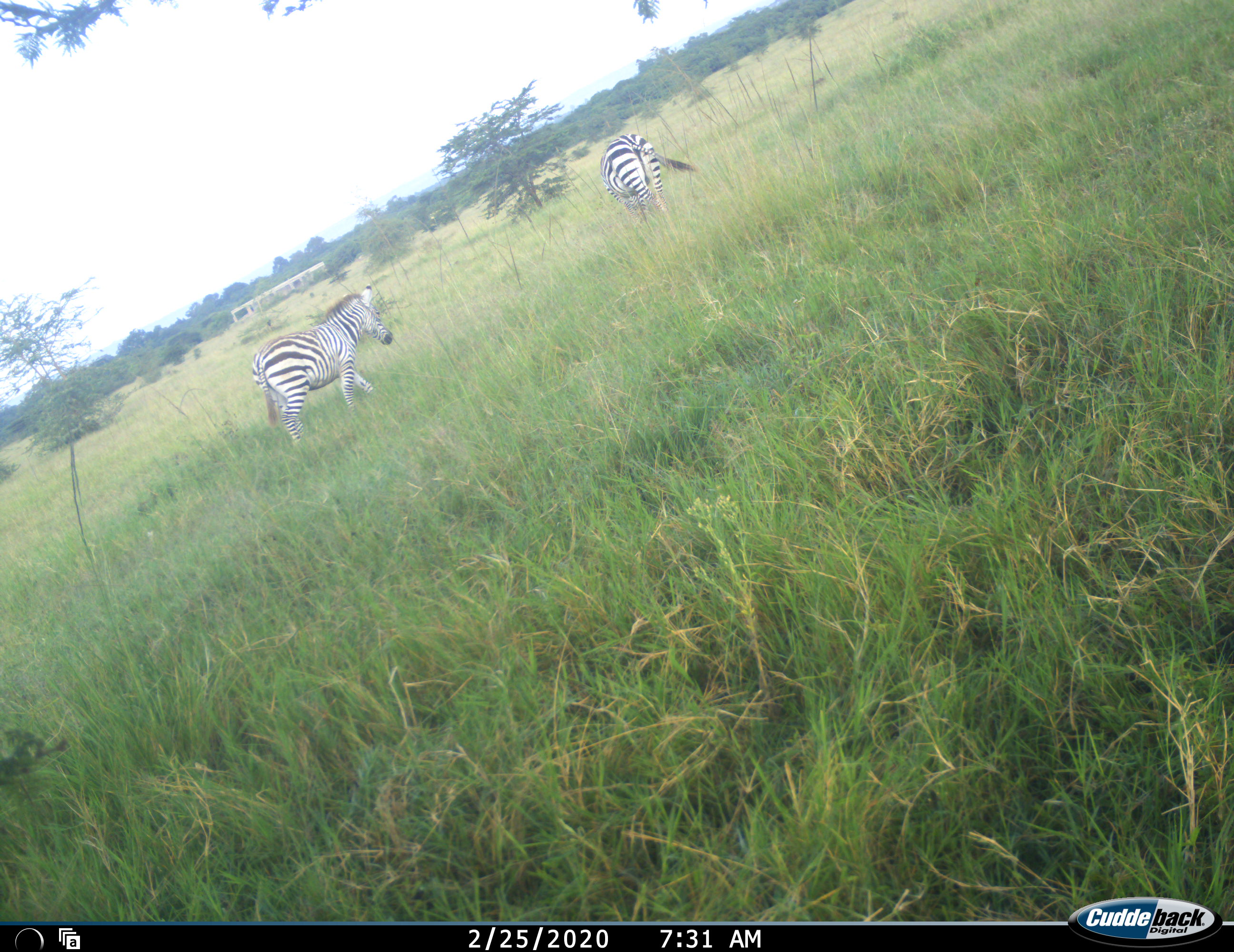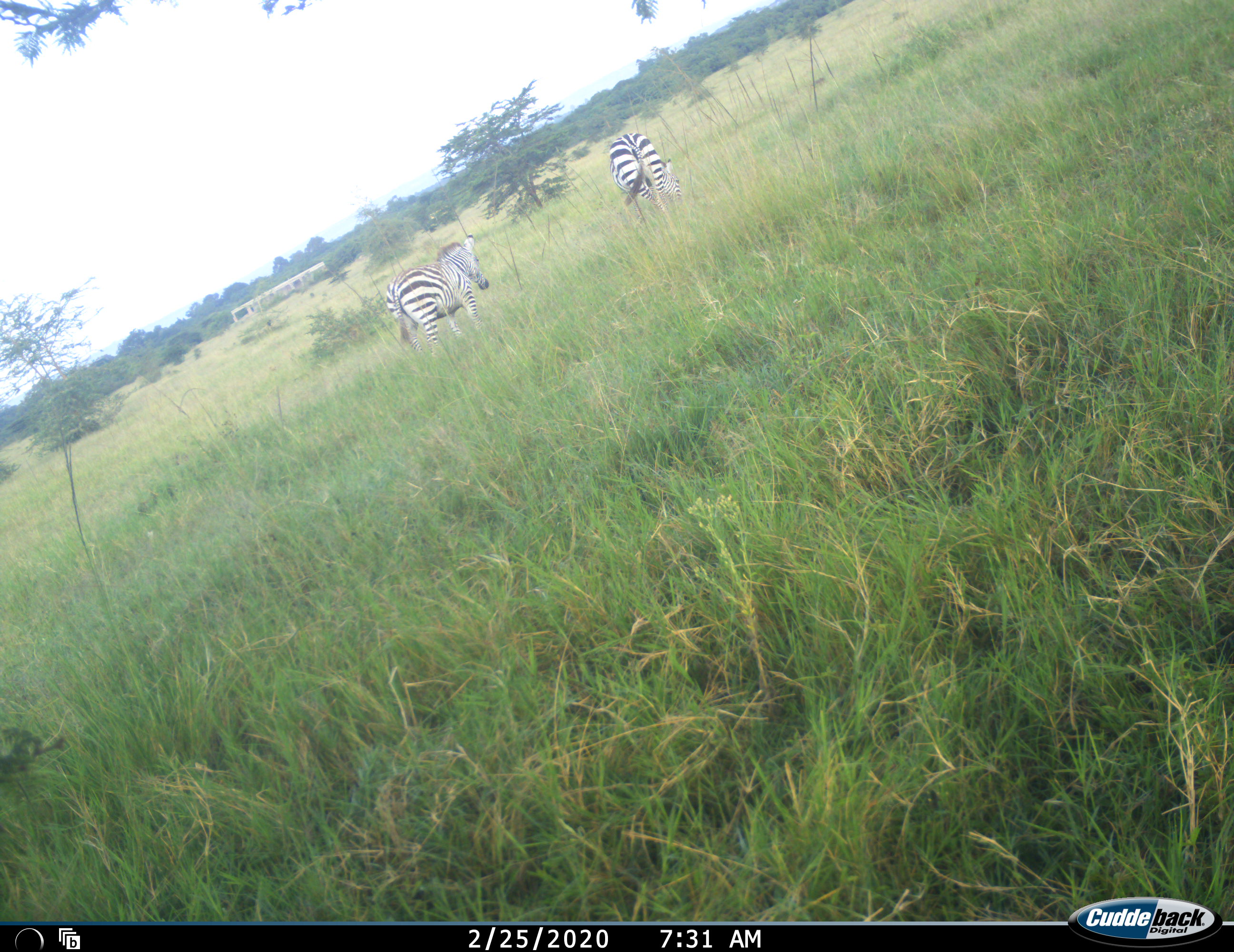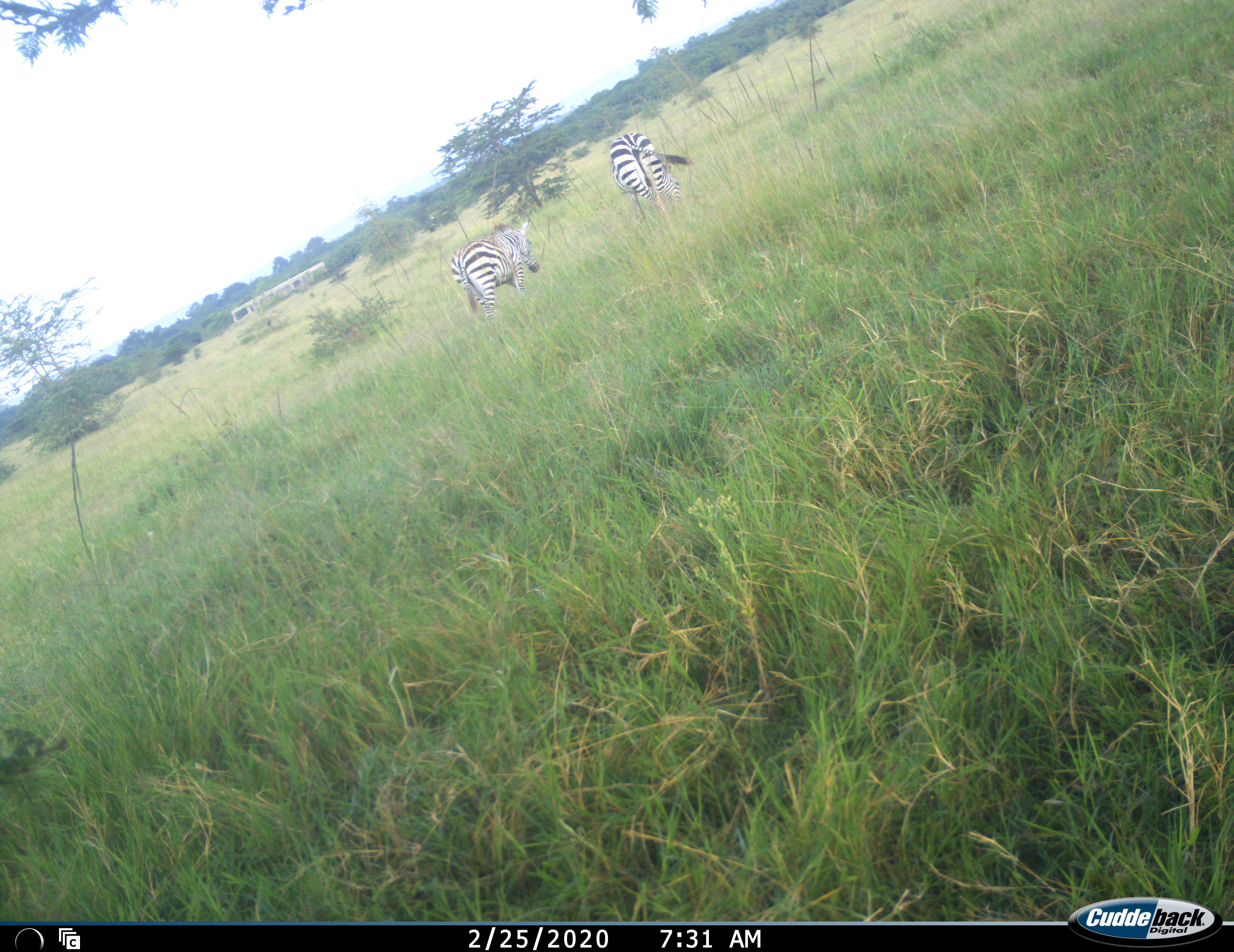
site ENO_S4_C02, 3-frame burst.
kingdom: Animalia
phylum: Chordata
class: Mammalia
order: Perissodactyla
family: Equidae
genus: Equus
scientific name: Equus quagga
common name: plains zebra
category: zebraplains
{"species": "zebraplains (plains zebra) (Equus quagga)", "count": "2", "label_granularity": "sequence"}